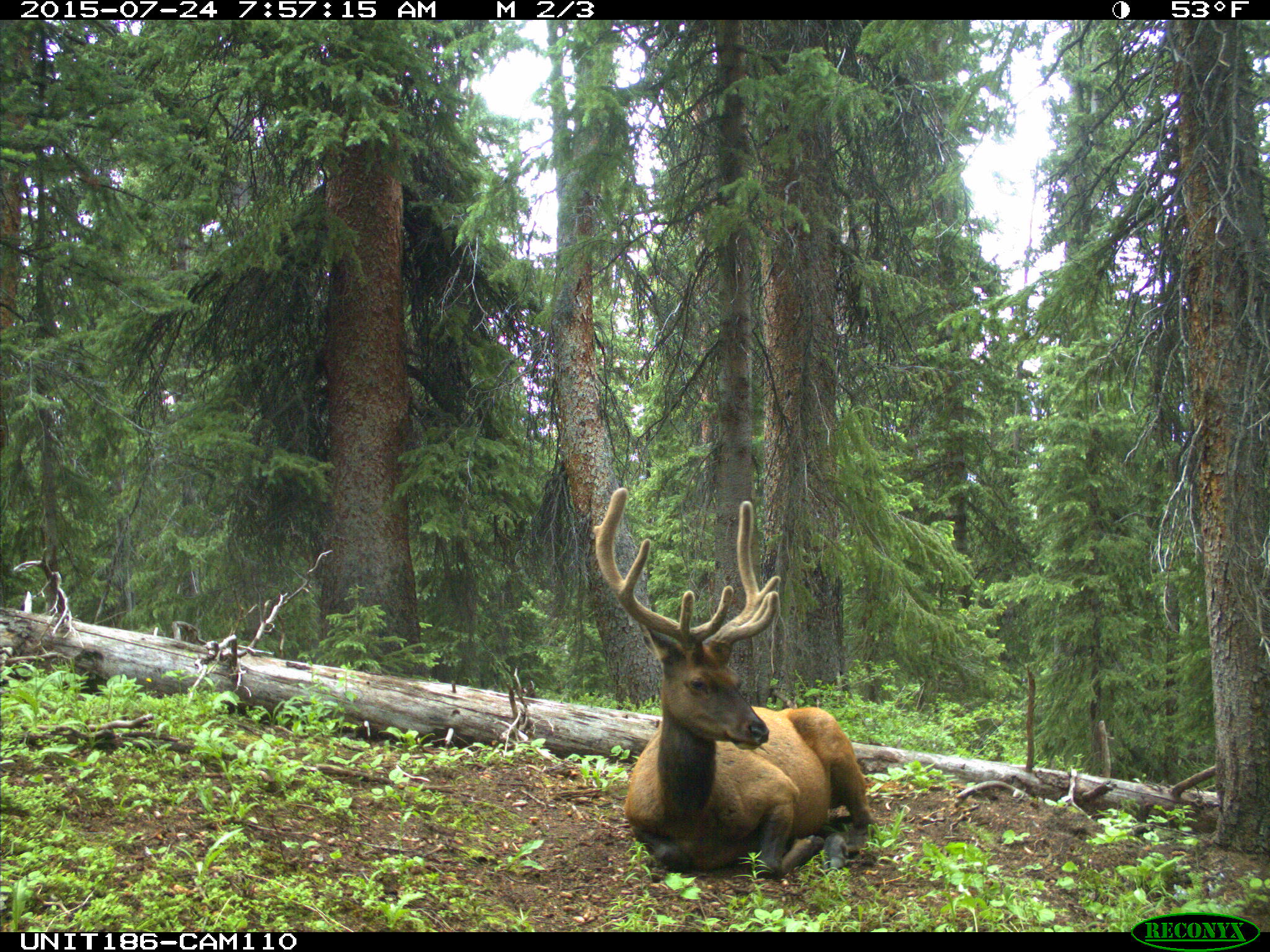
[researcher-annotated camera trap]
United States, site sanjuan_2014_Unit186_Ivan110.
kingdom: Animalia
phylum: Chordata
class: Mammalia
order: Artiodactyla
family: Cervidae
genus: Cervus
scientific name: Cervus elaphus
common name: red deer